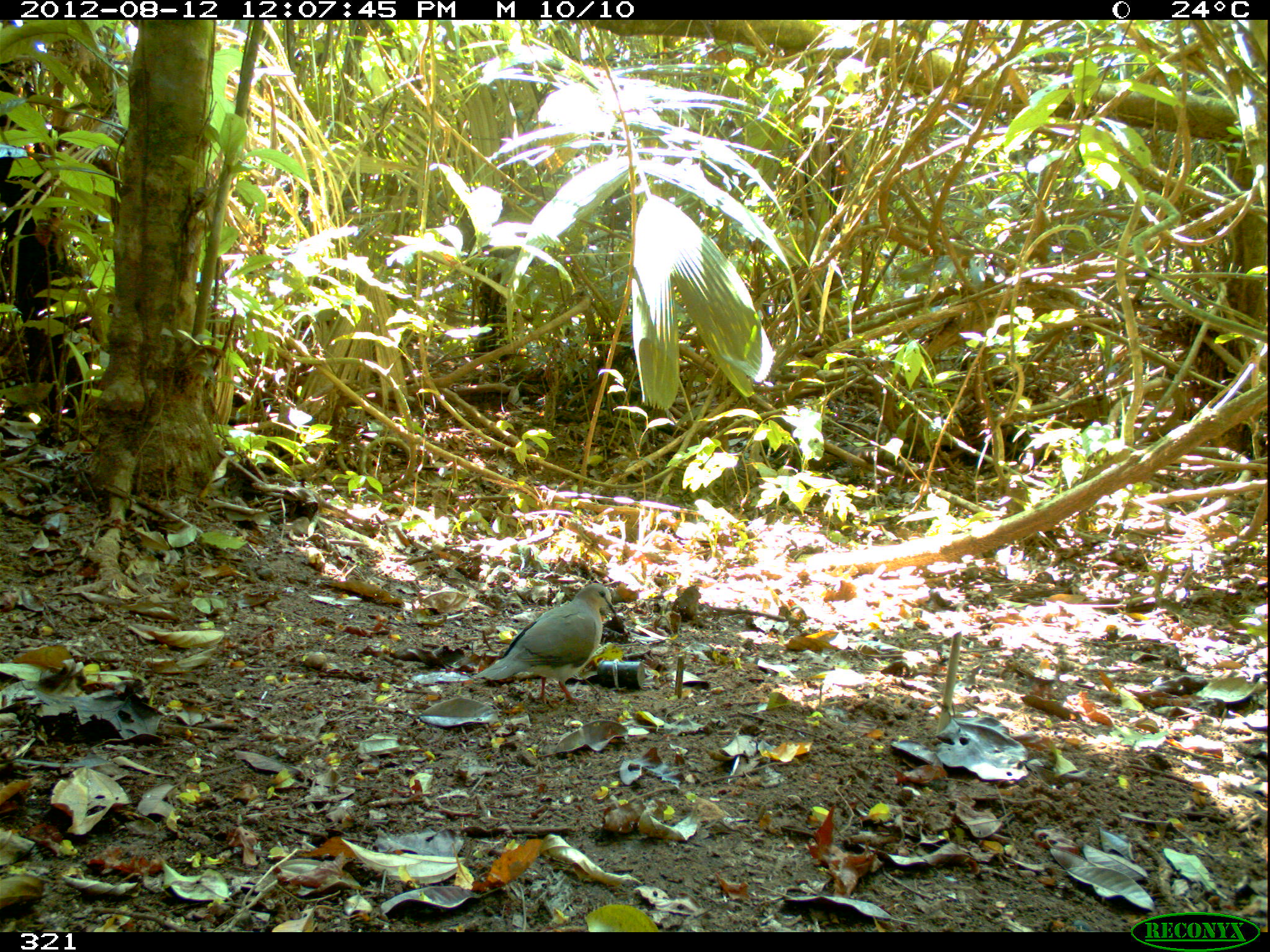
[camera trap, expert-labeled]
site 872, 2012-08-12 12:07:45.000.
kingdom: Animalia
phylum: Chordata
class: Aves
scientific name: Aves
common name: bird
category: unknown bird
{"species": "unknown bird (bird) (Aves)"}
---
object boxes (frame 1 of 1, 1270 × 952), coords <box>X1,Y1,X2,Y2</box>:
unknown bird: <box>476,584,617,704</box>